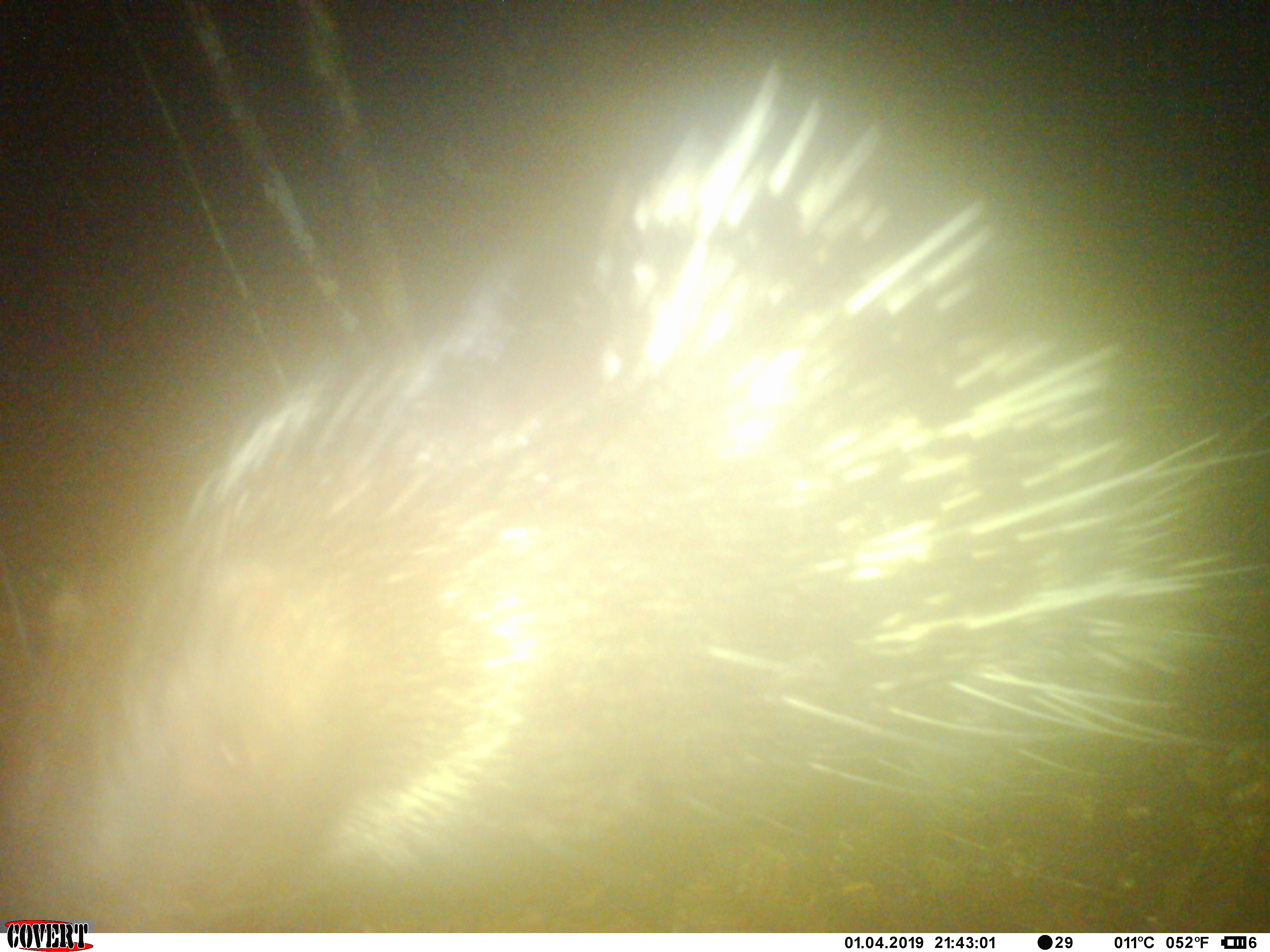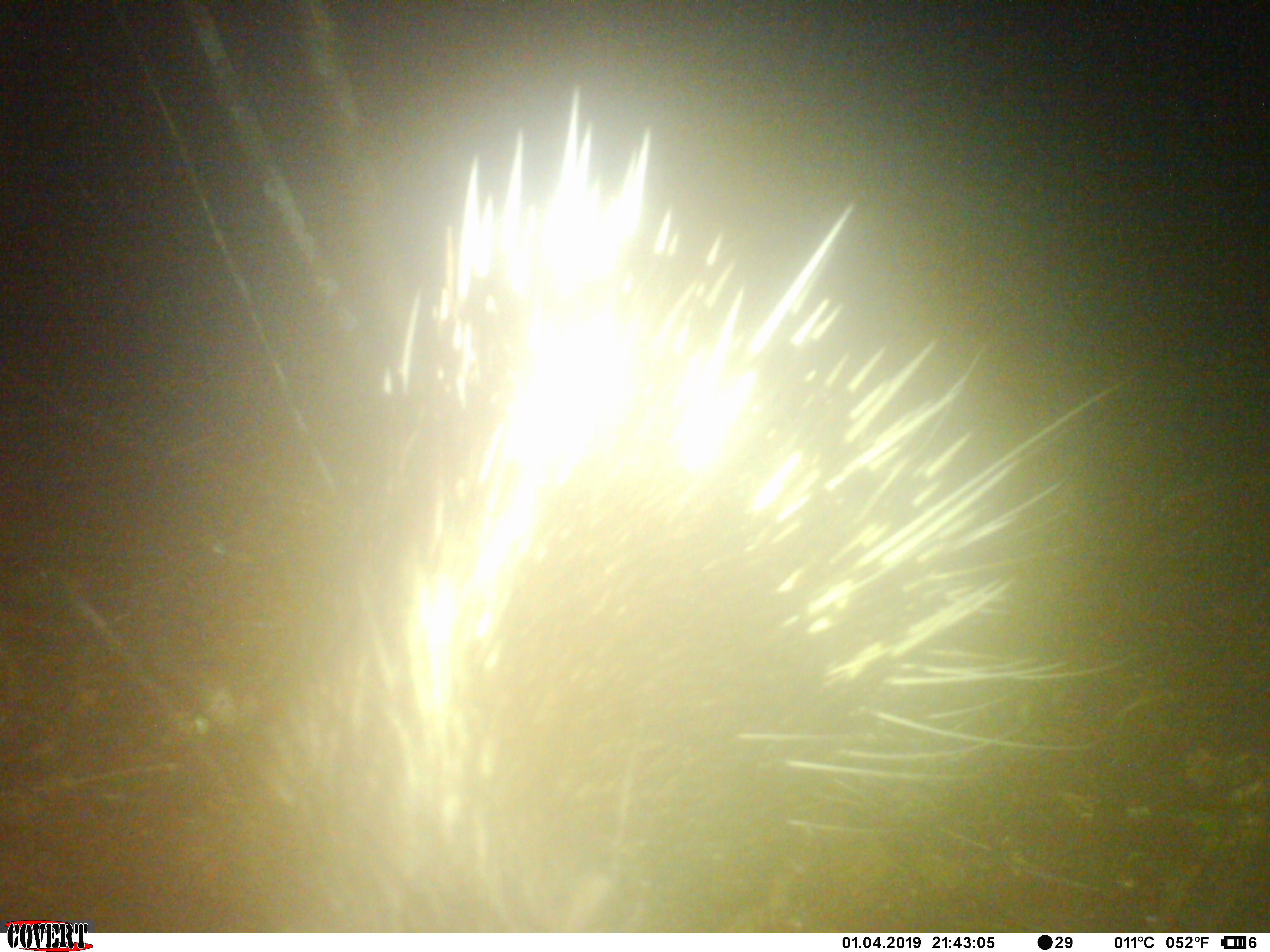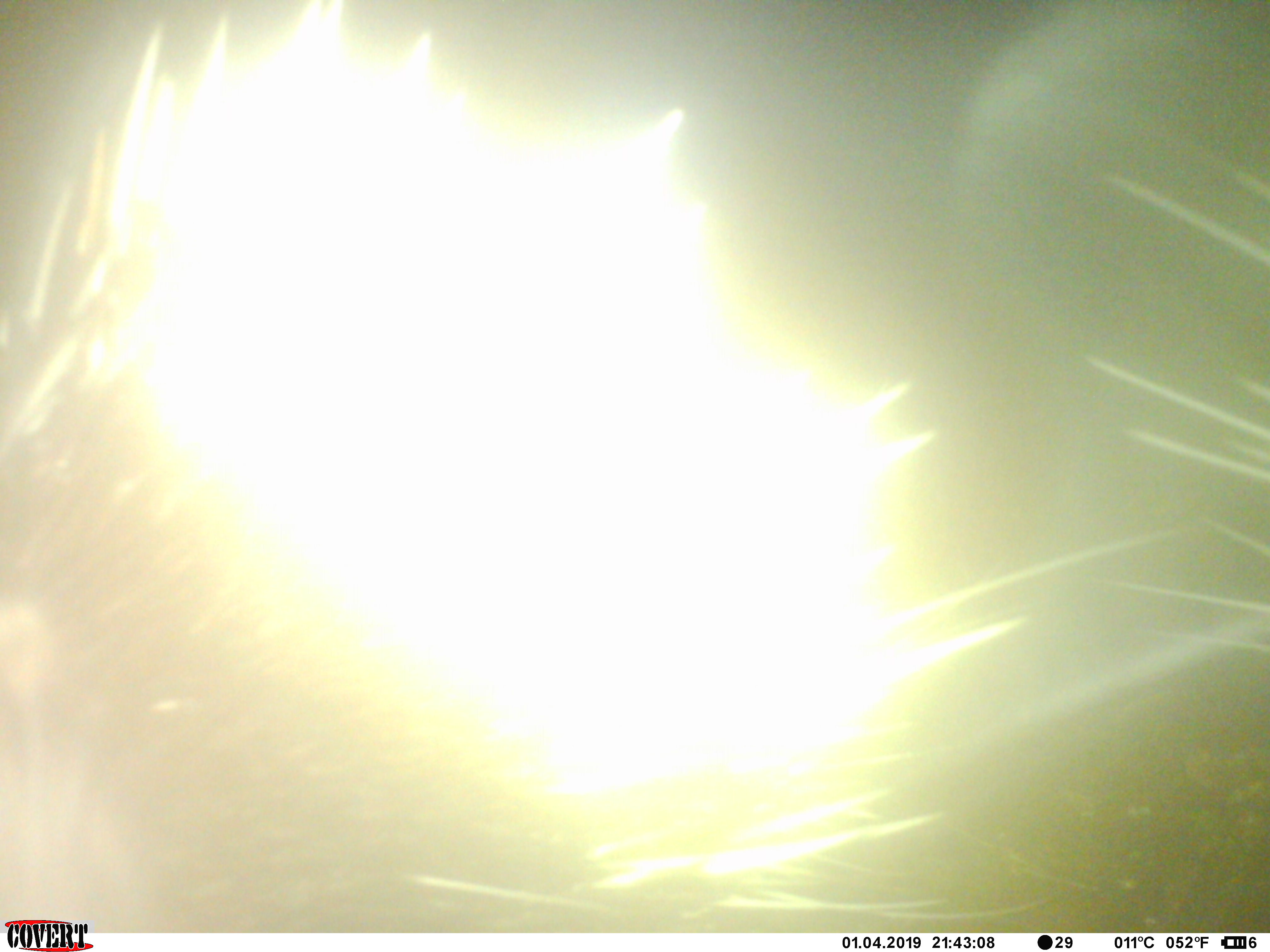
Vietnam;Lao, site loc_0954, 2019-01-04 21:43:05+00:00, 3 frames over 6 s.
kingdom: Animalia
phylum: Chordata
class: Mammalia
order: Rodentia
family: Hystricidae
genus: Hystrix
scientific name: Hystrix brachyura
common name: malayan porcupine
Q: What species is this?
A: Malayan porcupine (Hystrix brachyura).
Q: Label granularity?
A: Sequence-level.